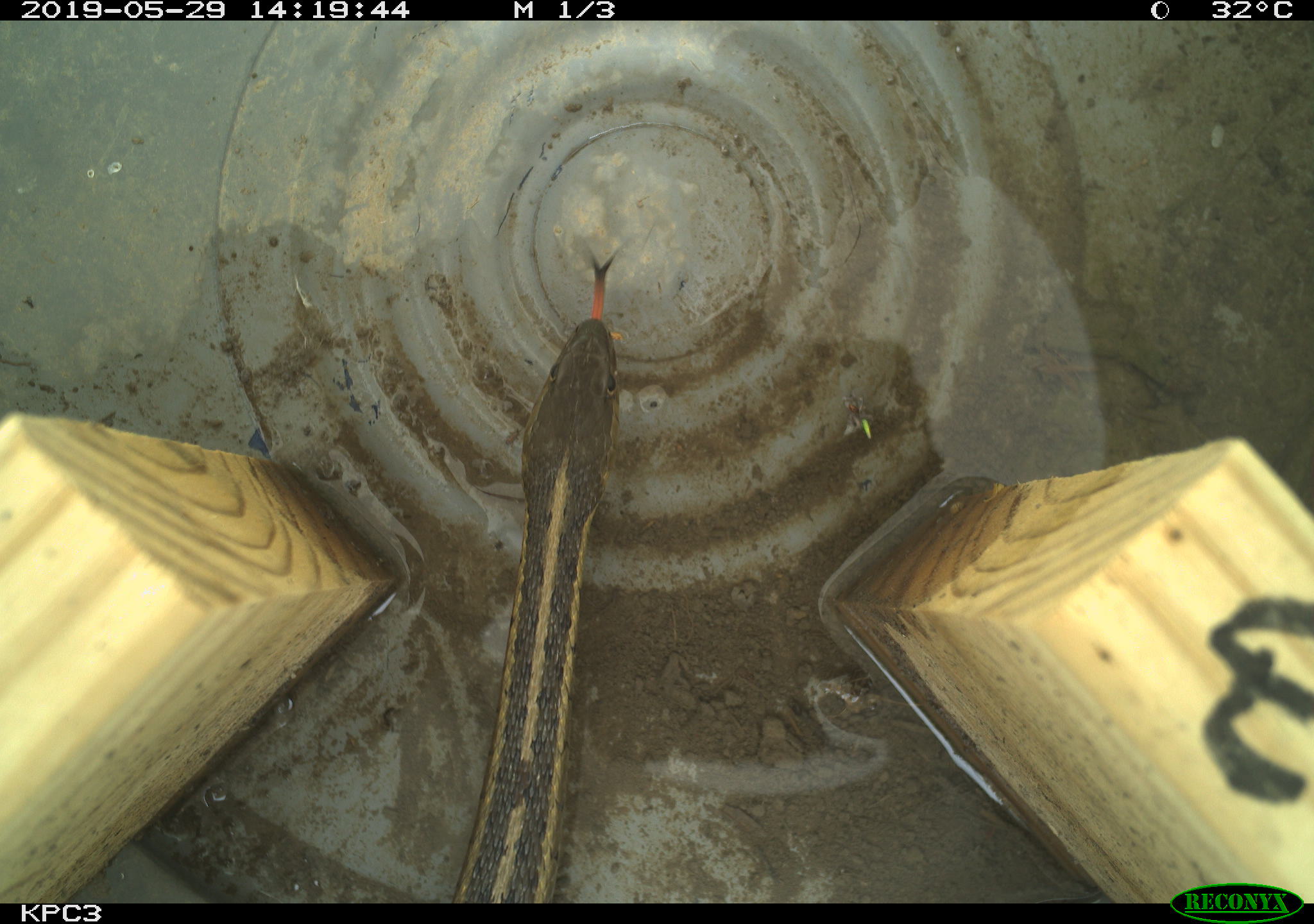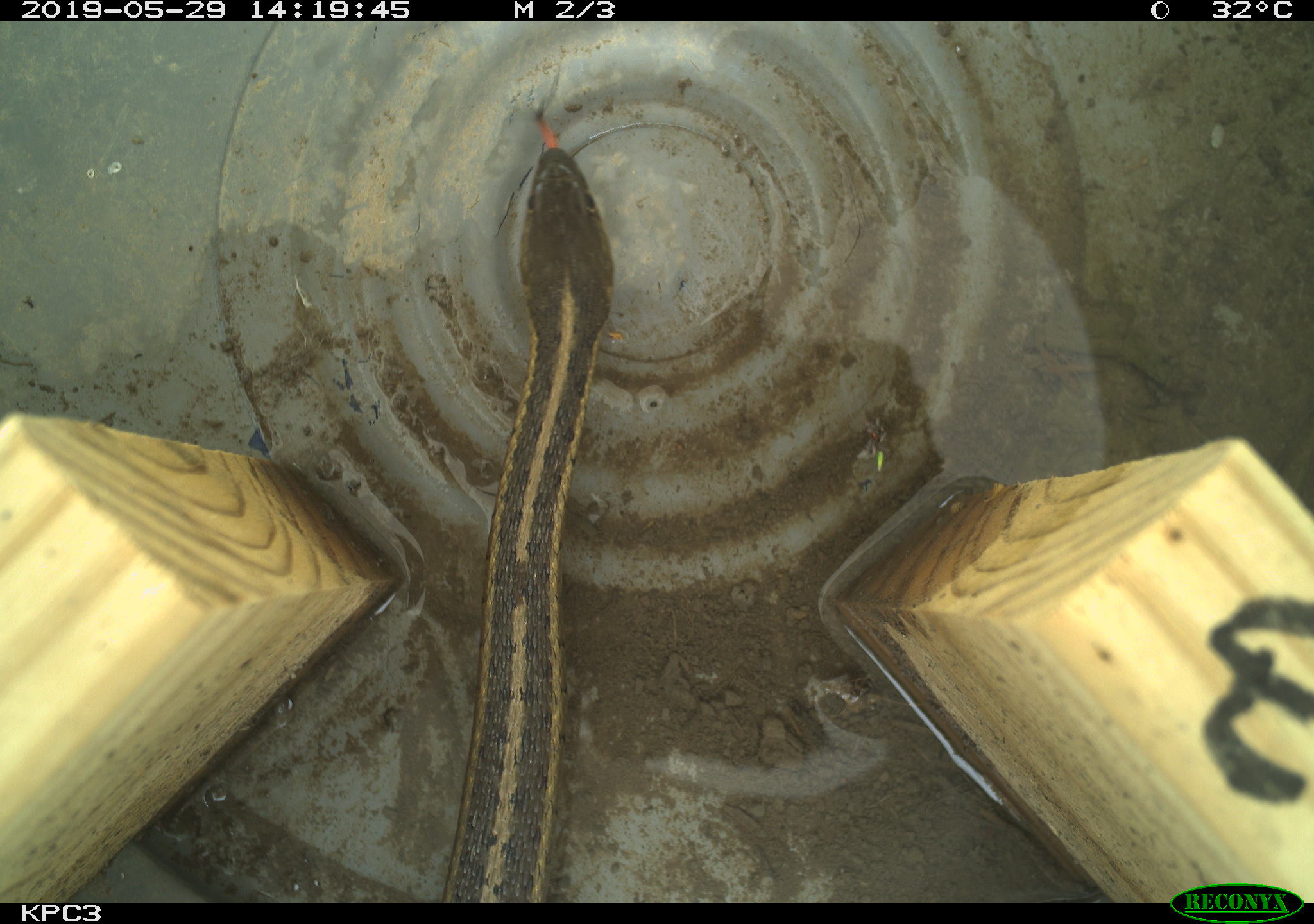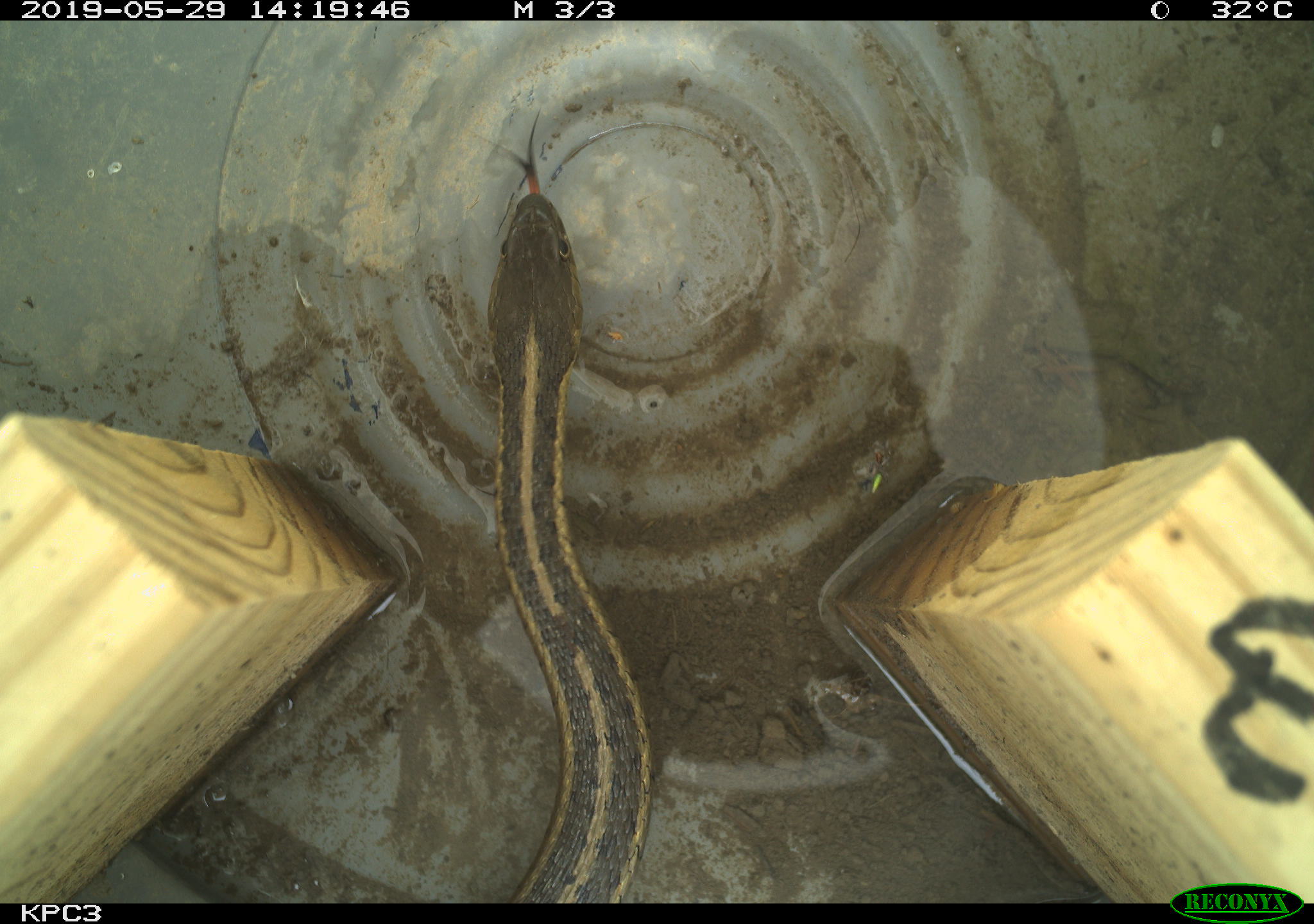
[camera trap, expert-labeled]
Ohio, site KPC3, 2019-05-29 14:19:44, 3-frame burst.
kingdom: Animalia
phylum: Chordata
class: Reptilia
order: Squamata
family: Colubridae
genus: Thamnophis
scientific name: Thamnophis sirtalis sirtalis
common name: eastern gartersnake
Eastern gartersnake (Thamnophis sirtalis sirtalis).